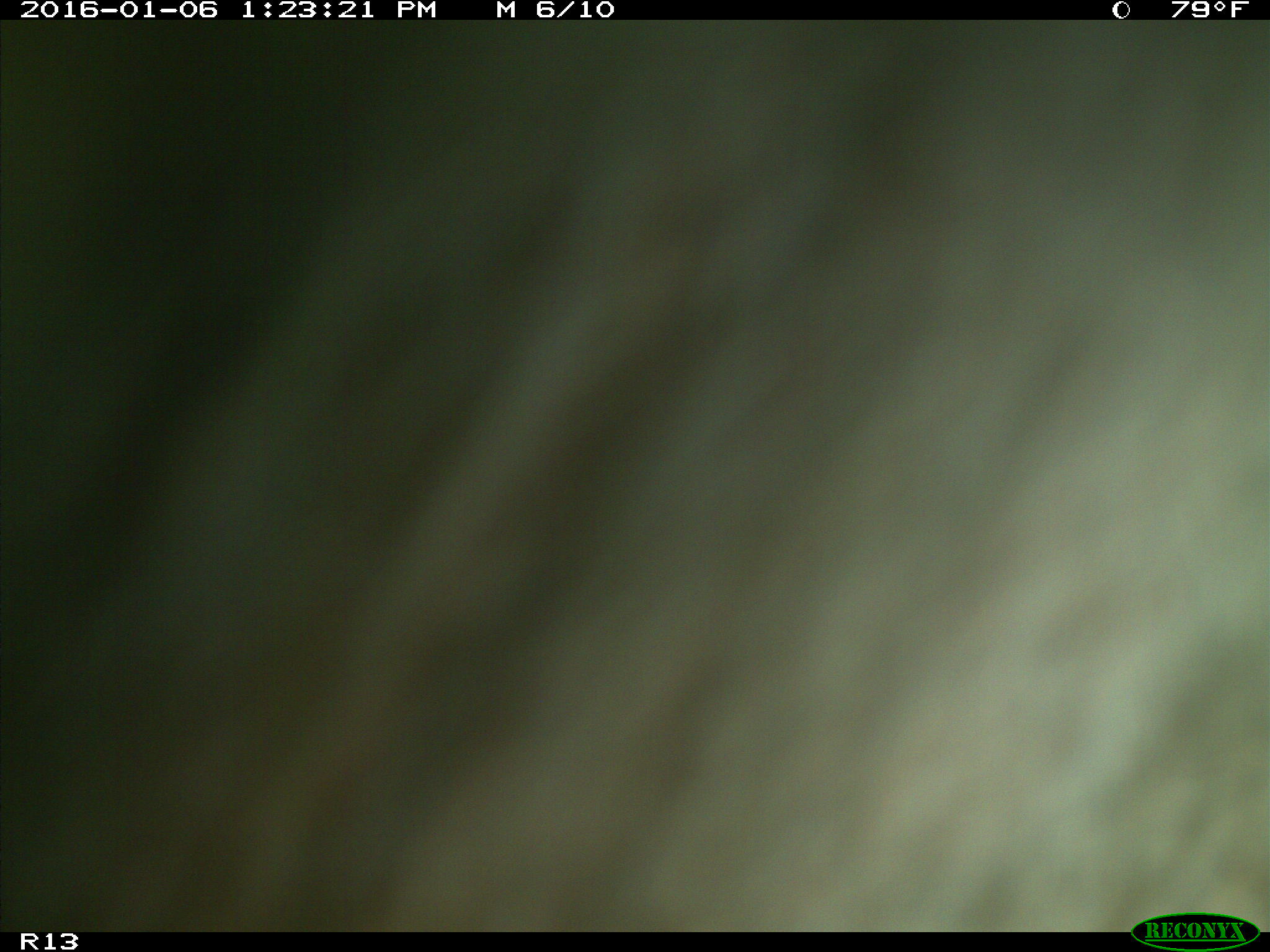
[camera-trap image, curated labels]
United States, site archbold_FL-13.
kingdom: Animalia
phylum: Chordata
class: Mammalia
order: Artiodactyla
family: Bovidae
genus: Bos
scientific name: Bos taurus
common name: domestic cow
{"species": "Bos taurus (domestic cow)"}